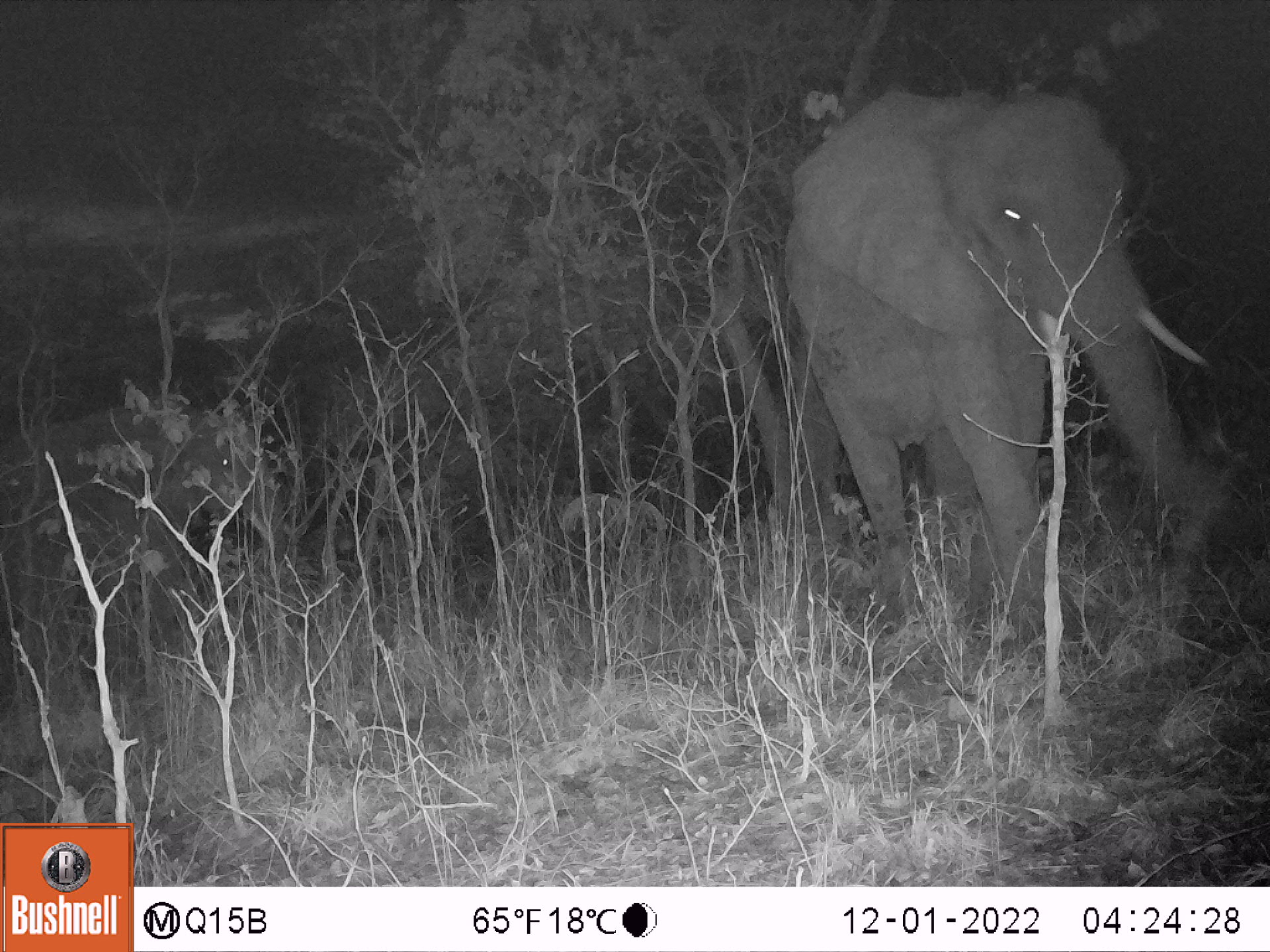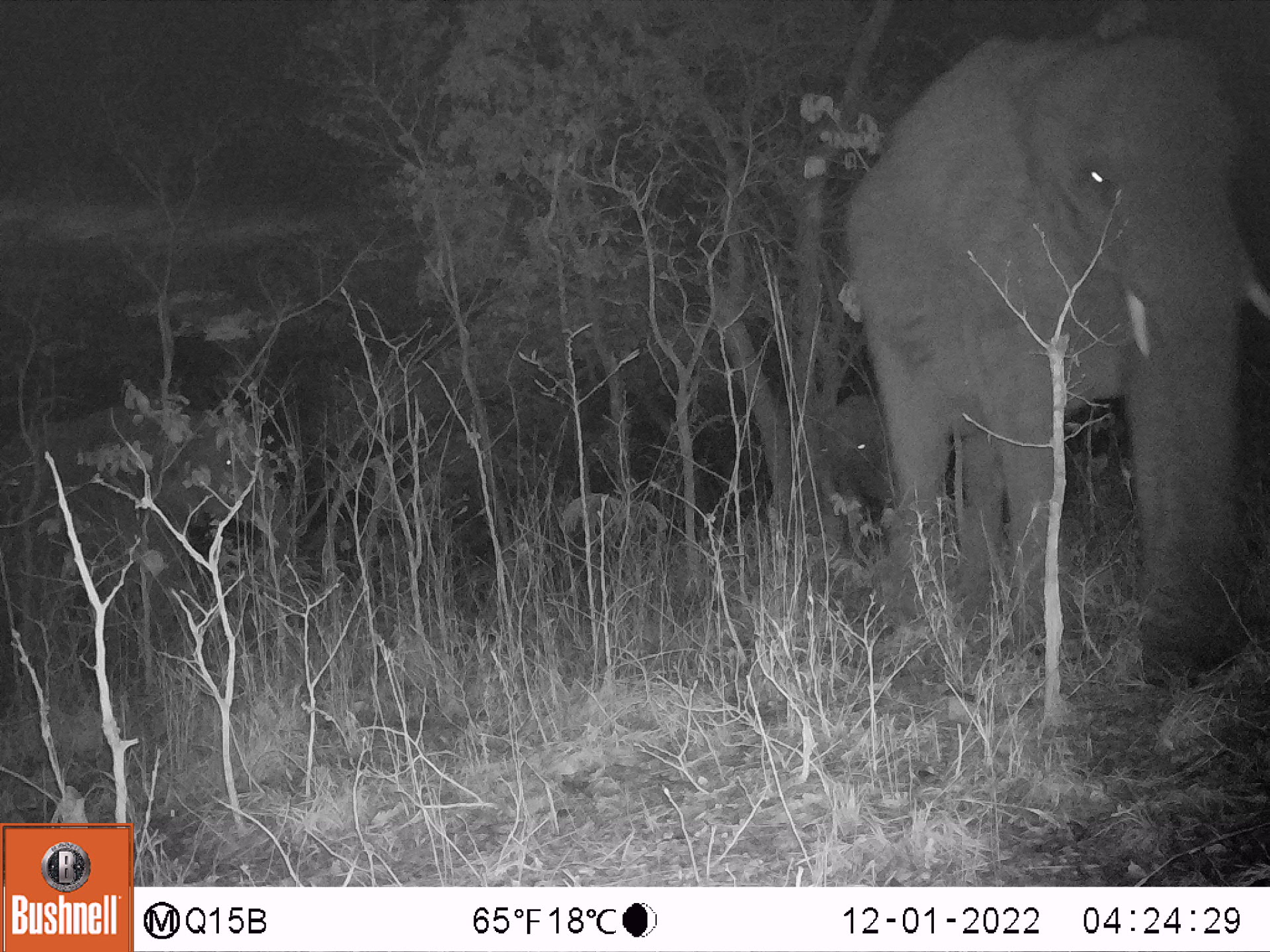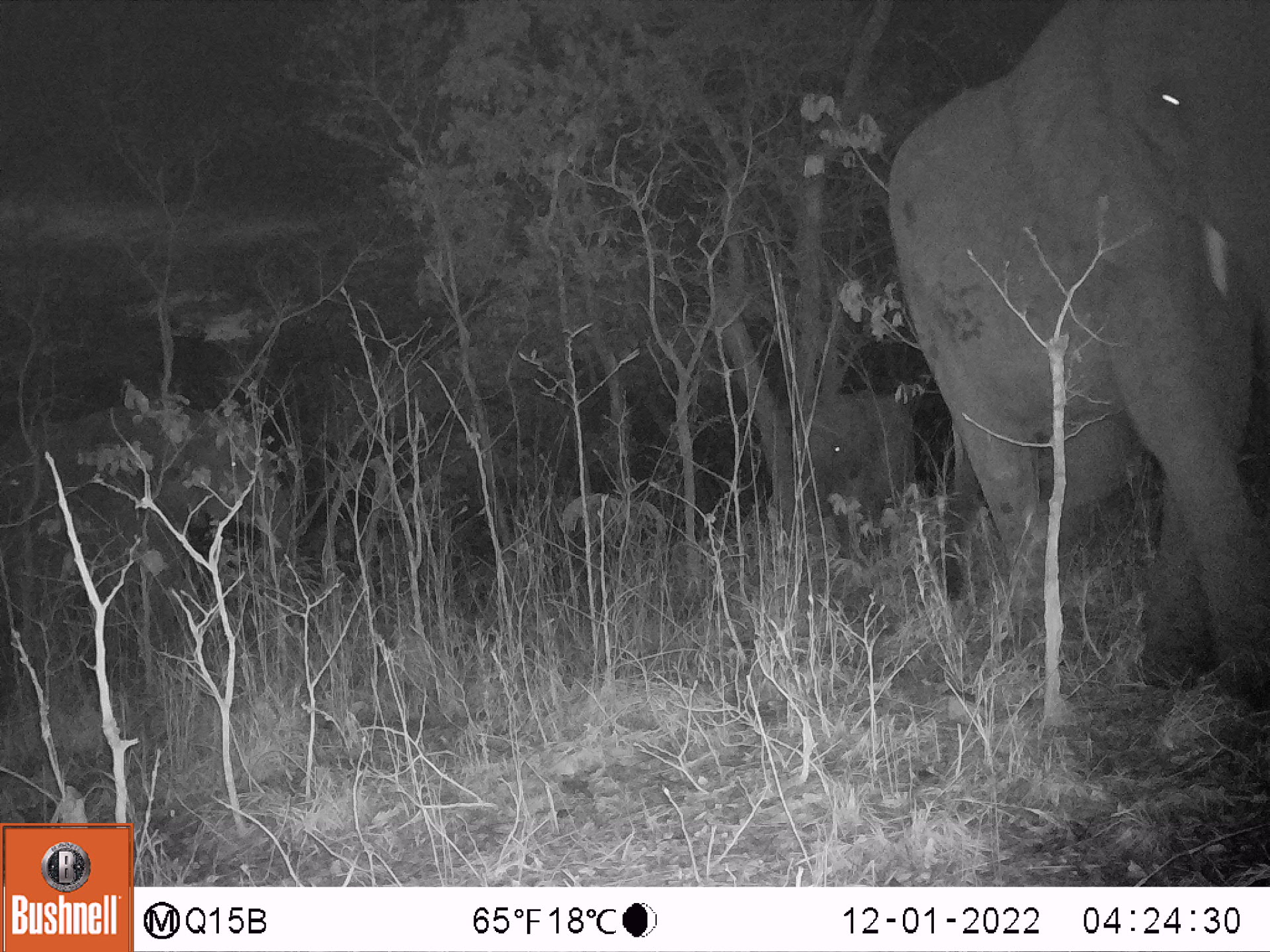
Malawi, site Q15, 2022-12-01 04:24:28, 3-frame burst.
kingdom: Animalia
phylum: Chordata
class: Mammalia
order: Proboscidea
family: Elephantidae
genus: Loxodonta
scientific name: Loxodonta africana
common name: african savanna elephant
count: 2